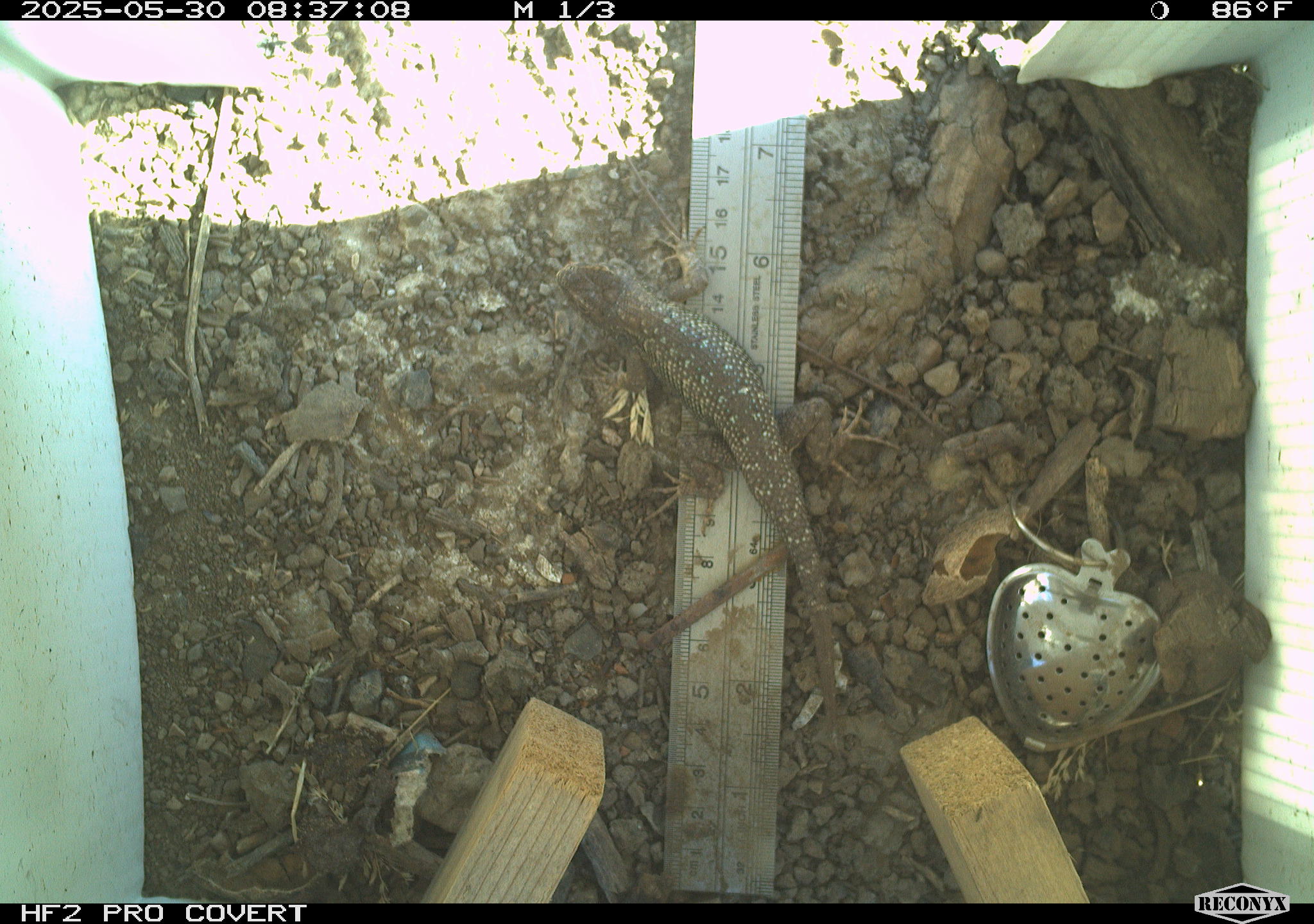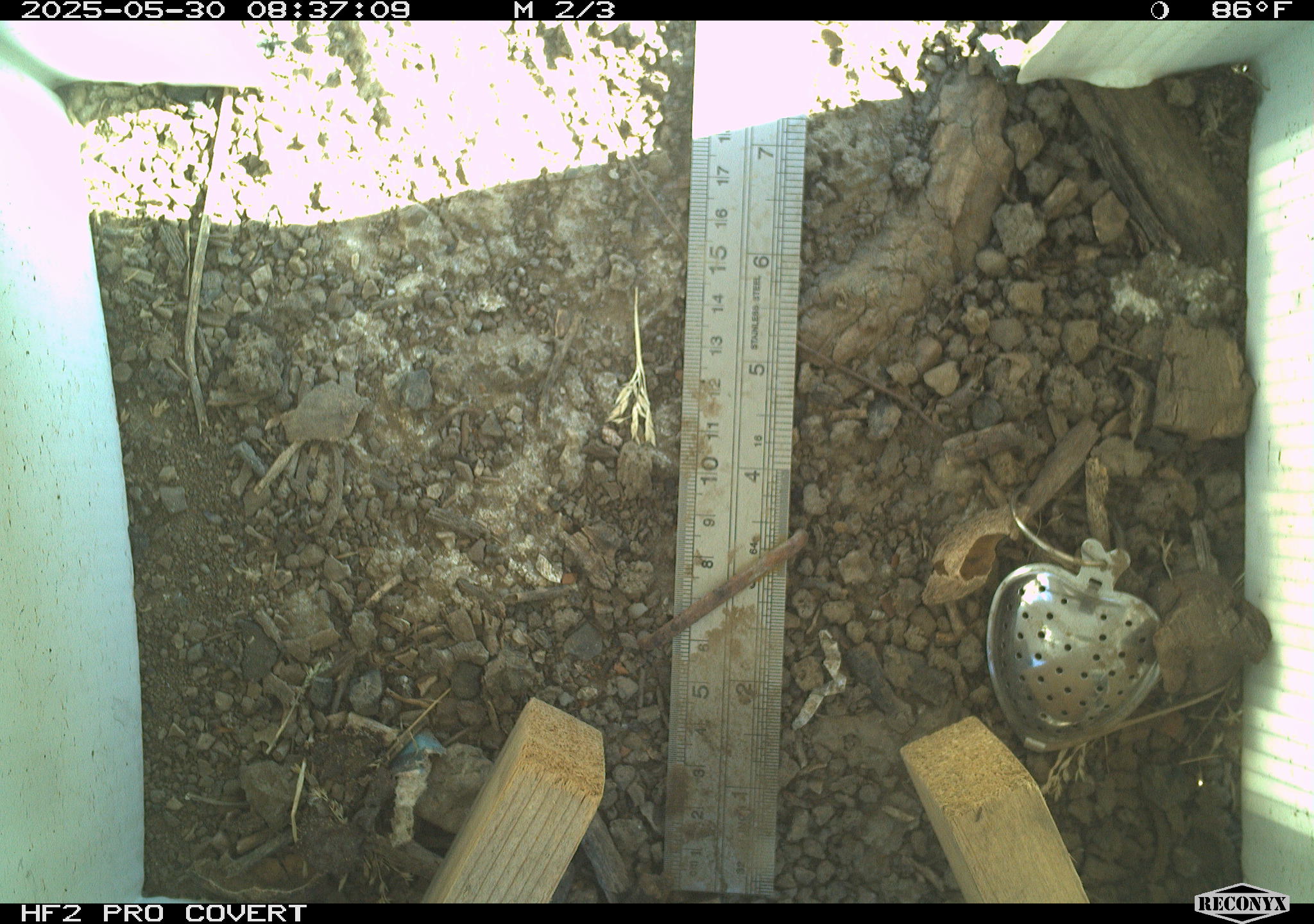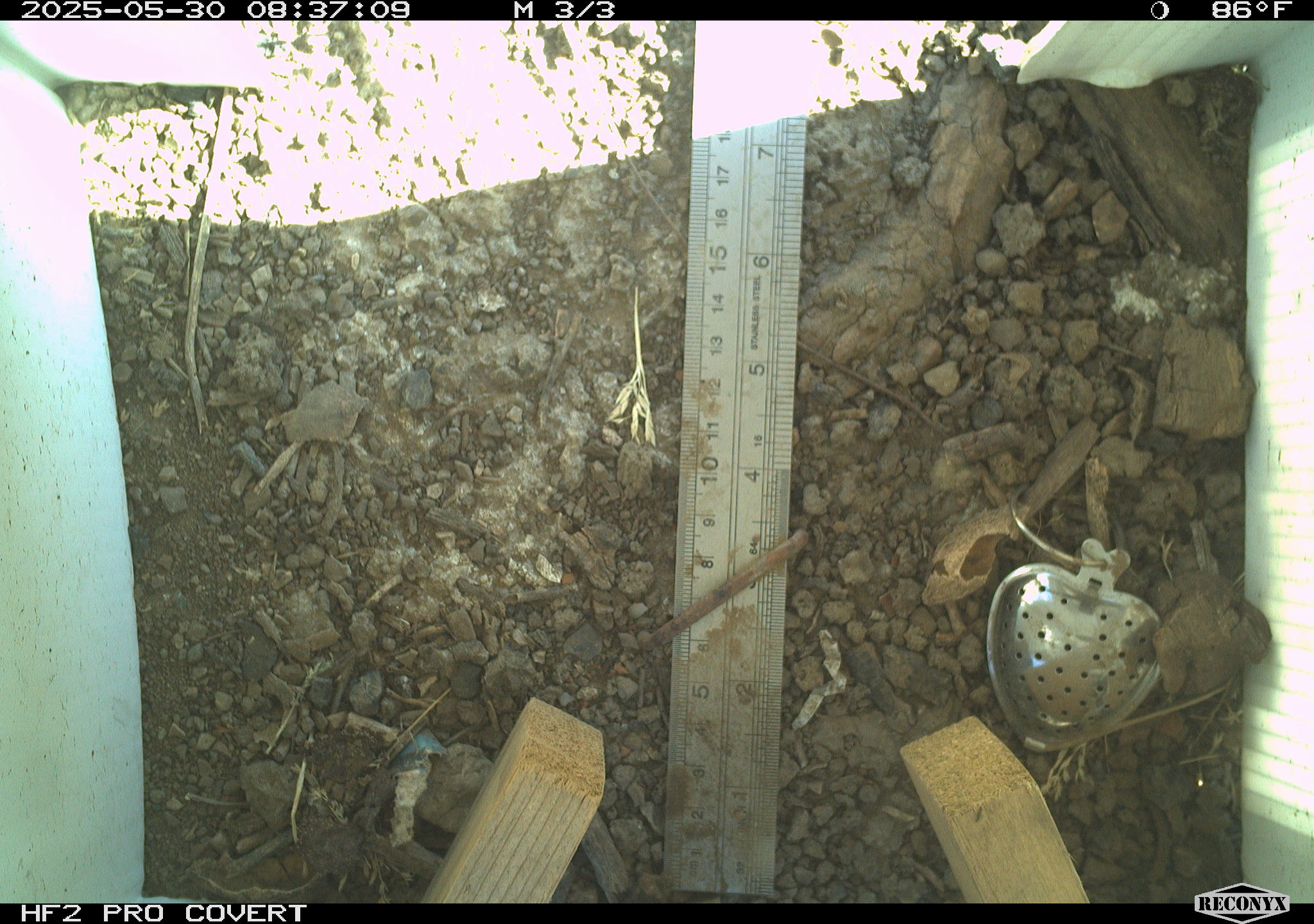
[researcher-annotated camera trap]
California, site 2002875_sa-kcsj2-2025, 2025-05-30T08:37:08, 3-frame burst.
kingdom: Animalia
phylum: Chordata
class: Reptilia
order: Squamata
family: Phrynosomatidae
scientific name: Phrynosomatidae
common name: north american spiny lizards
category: sceloporus/uta species